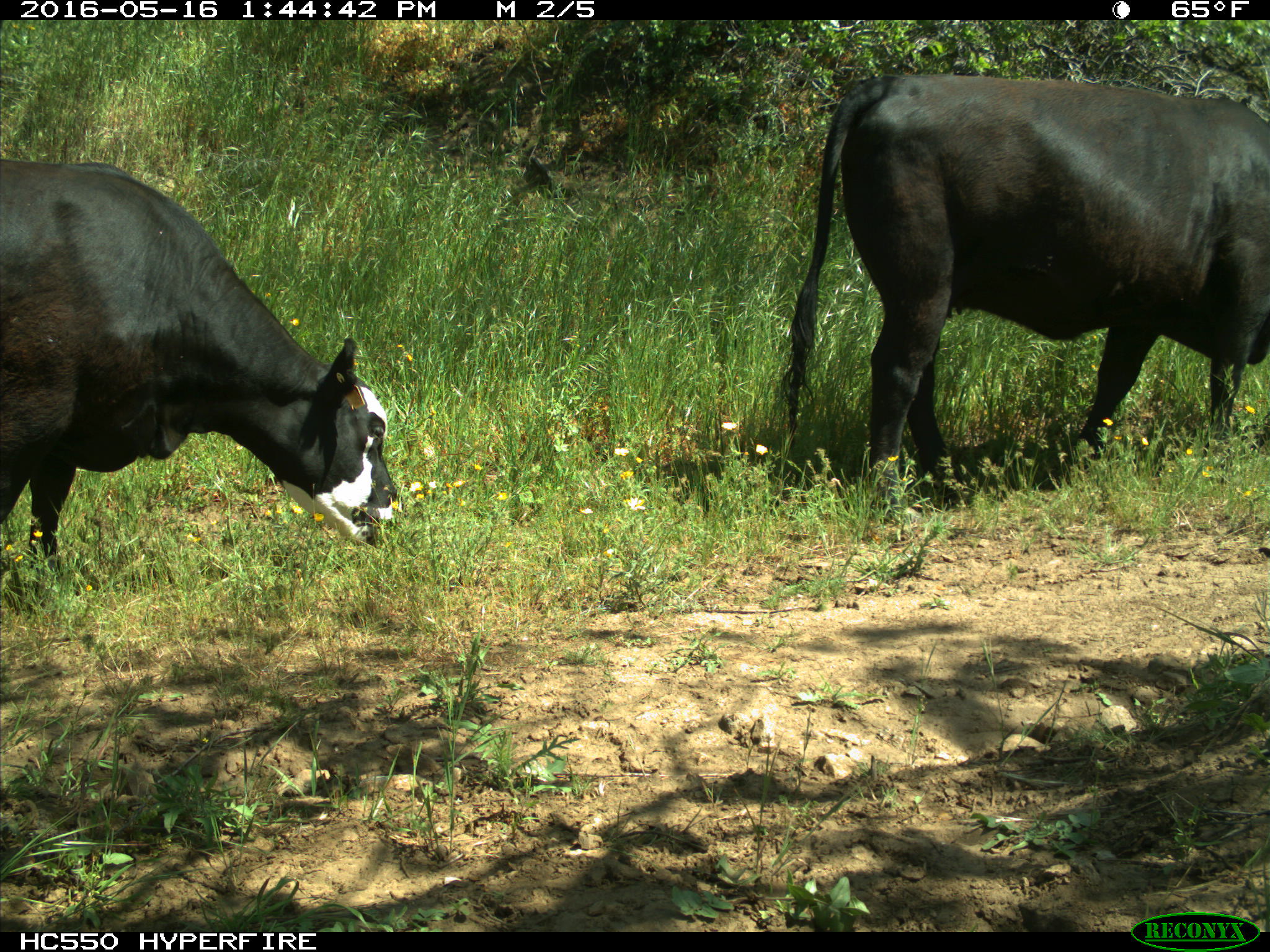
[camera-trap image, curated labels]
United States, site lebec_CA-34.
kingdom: Animalia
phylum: Chordata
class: Mammalia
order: Artiodactyla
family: Bovidae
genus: Bos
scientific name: Bos taurus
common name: domestic cow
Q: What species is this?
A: Bos taurus (domestic cow).